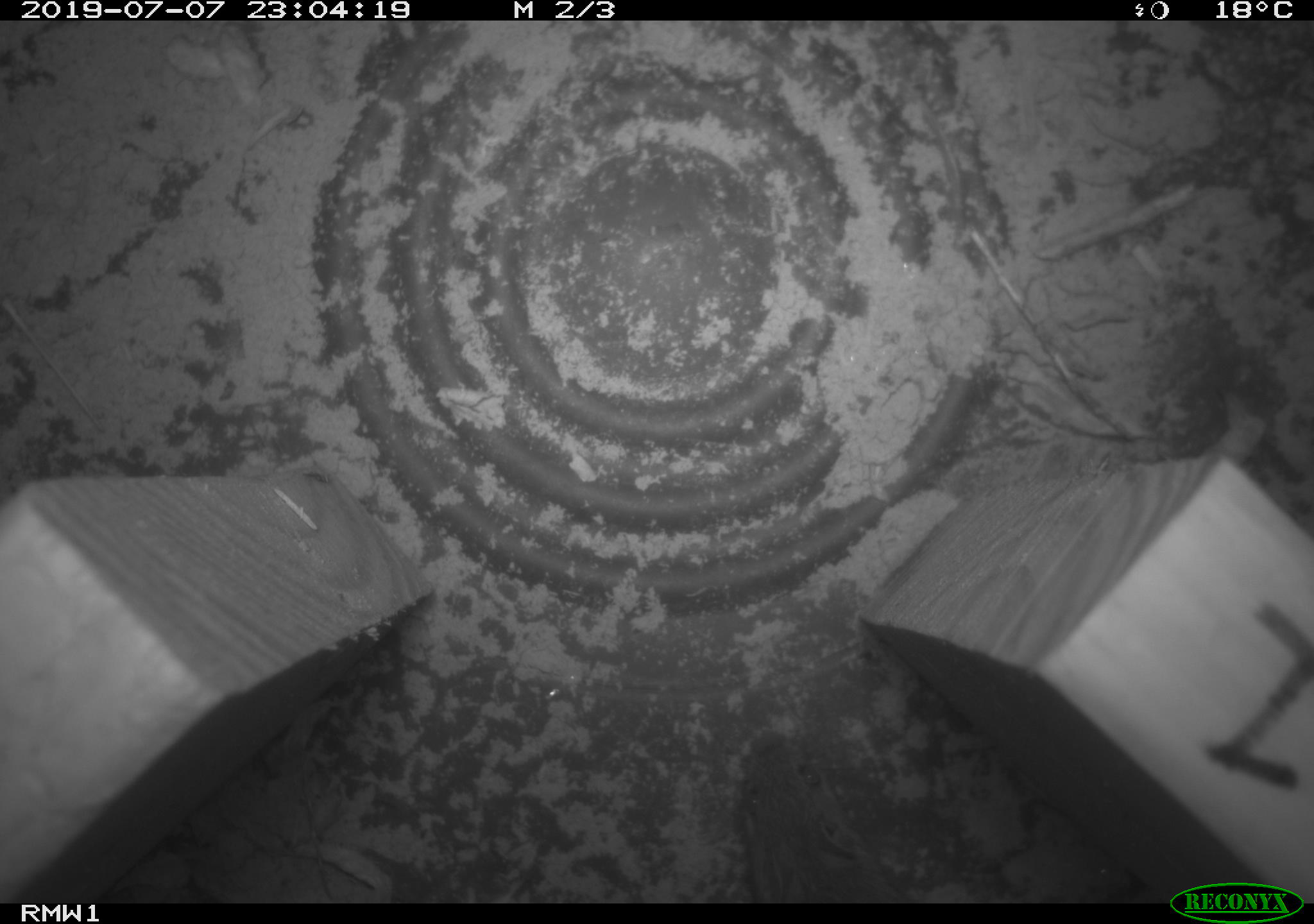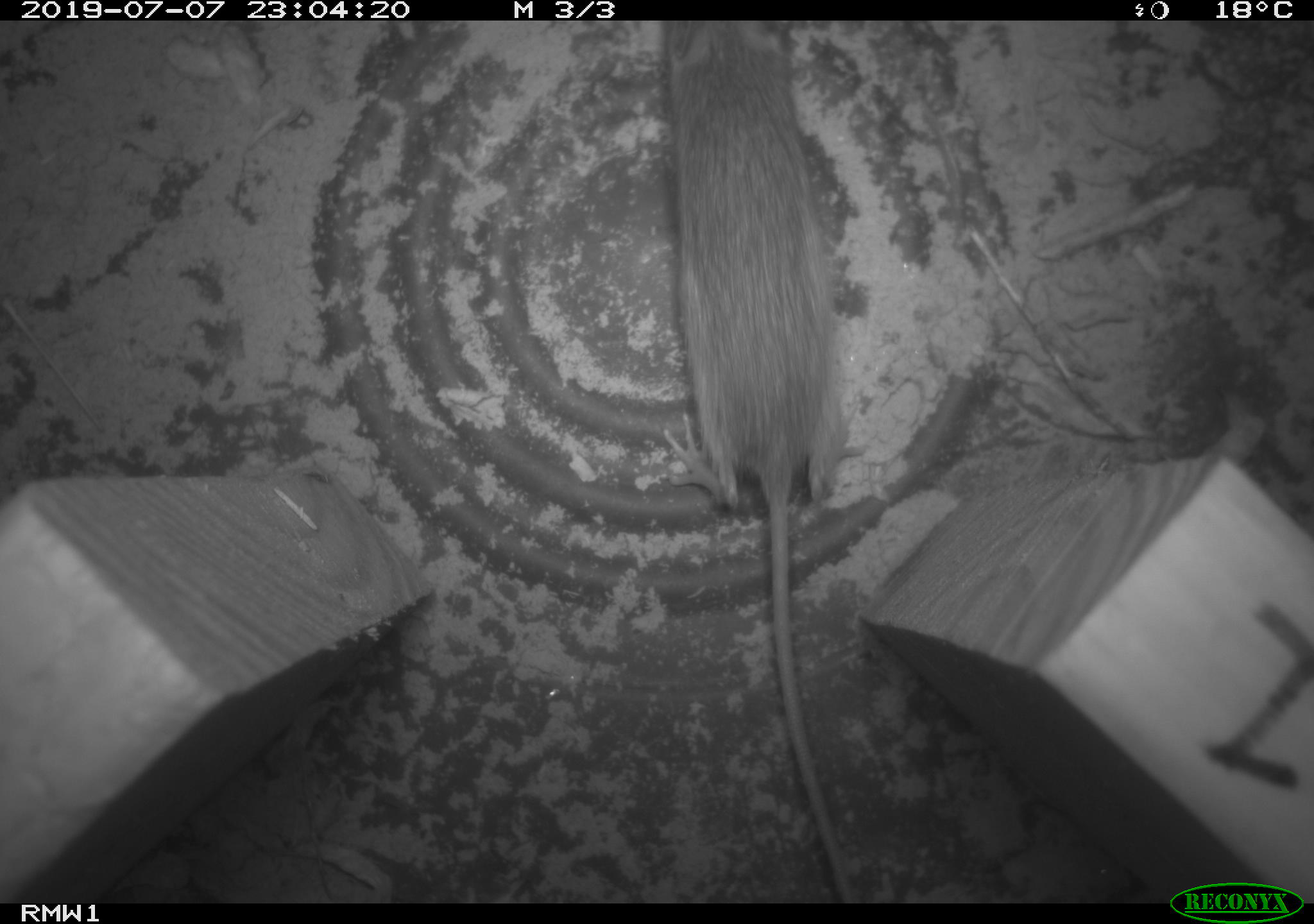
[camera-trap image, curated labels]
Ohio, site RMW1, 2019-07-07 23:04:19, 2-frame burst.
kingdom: Animalia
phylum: Chordata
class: Mammalia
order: Rodentia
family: Zapodidae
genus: Napaeozapus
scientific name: Napaeozapus insignis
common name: woodland jumping mouse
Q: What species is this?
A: Woodland jumping mouse (Napaeozapus insignis).